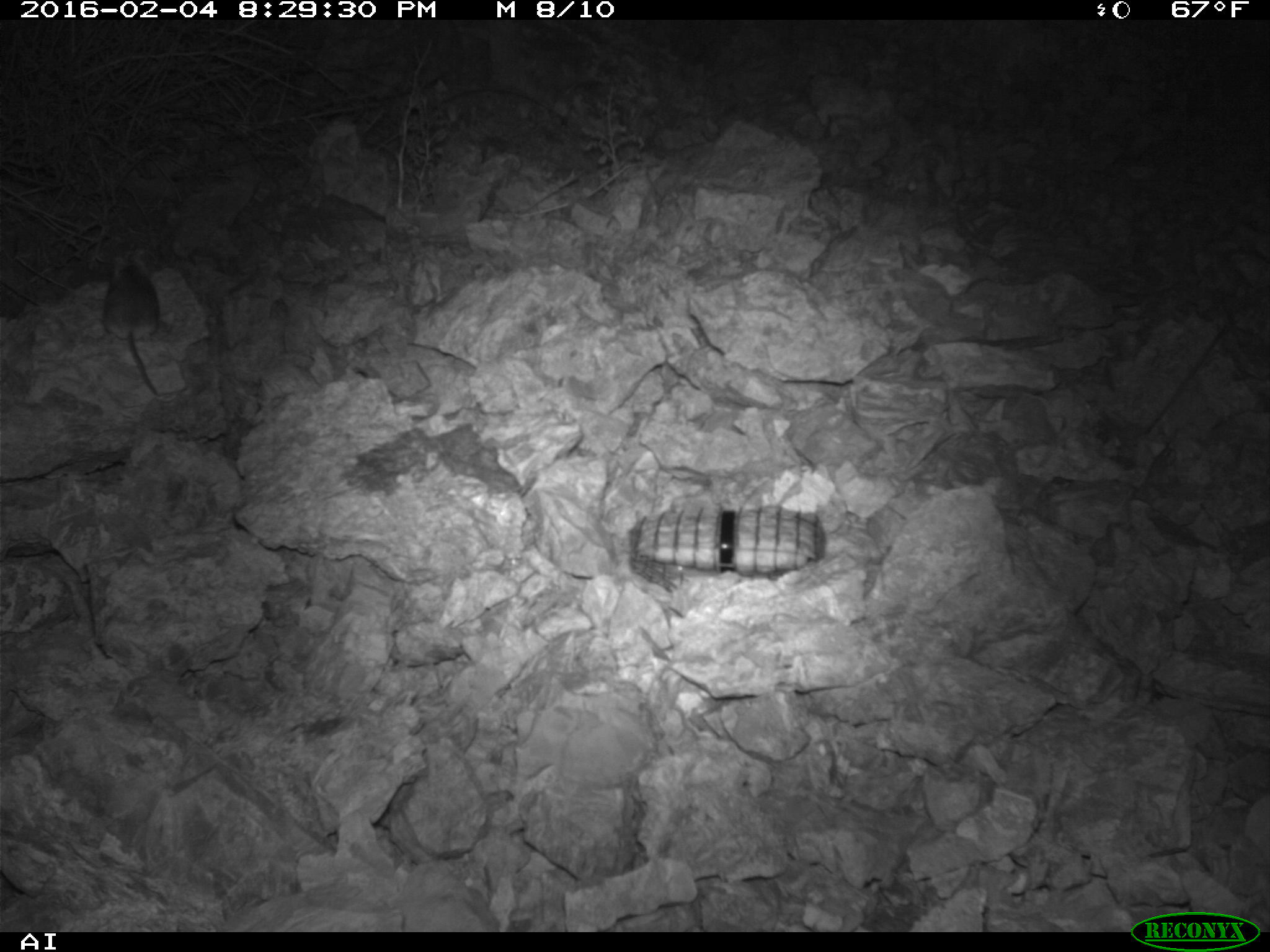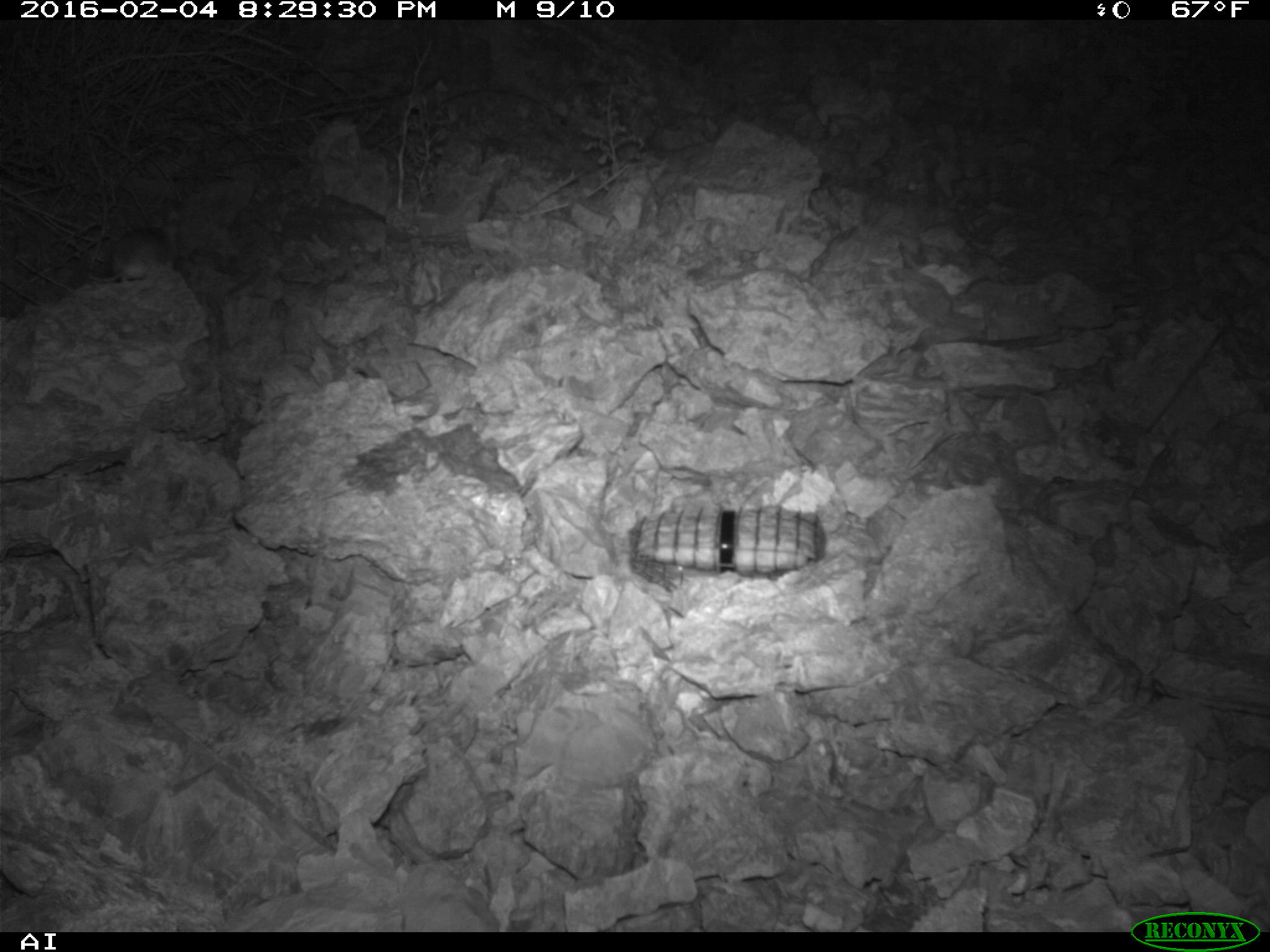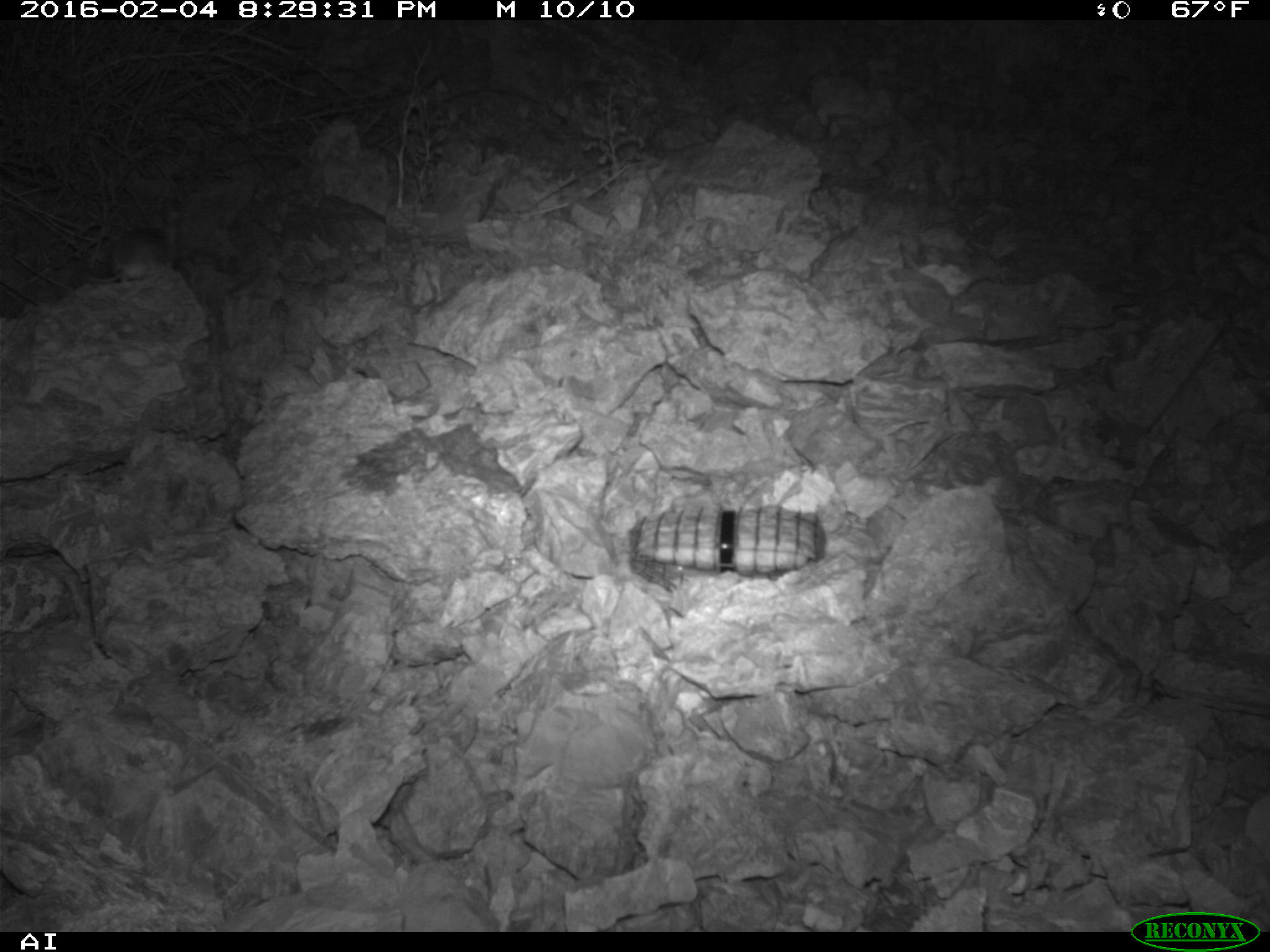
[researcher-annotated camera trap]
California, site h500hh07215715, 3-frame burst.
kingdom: Animalia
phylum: Chordata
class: Mammalia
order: Rodentia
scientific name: Rodentia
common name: rodent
Rodent (Rodentia).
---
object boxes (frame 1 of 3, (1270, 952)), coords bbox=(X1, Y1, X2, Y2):
rodent: bbox=(100, 244, 163, 398)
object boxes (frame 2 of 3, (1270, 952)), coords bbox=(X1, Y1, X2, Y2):
rodent: bbox=(84, 228, 175, 286)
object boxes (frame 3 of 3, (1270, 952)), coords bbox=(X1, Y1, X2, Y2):
rodent: bbox=(65, 227, 167, 282)